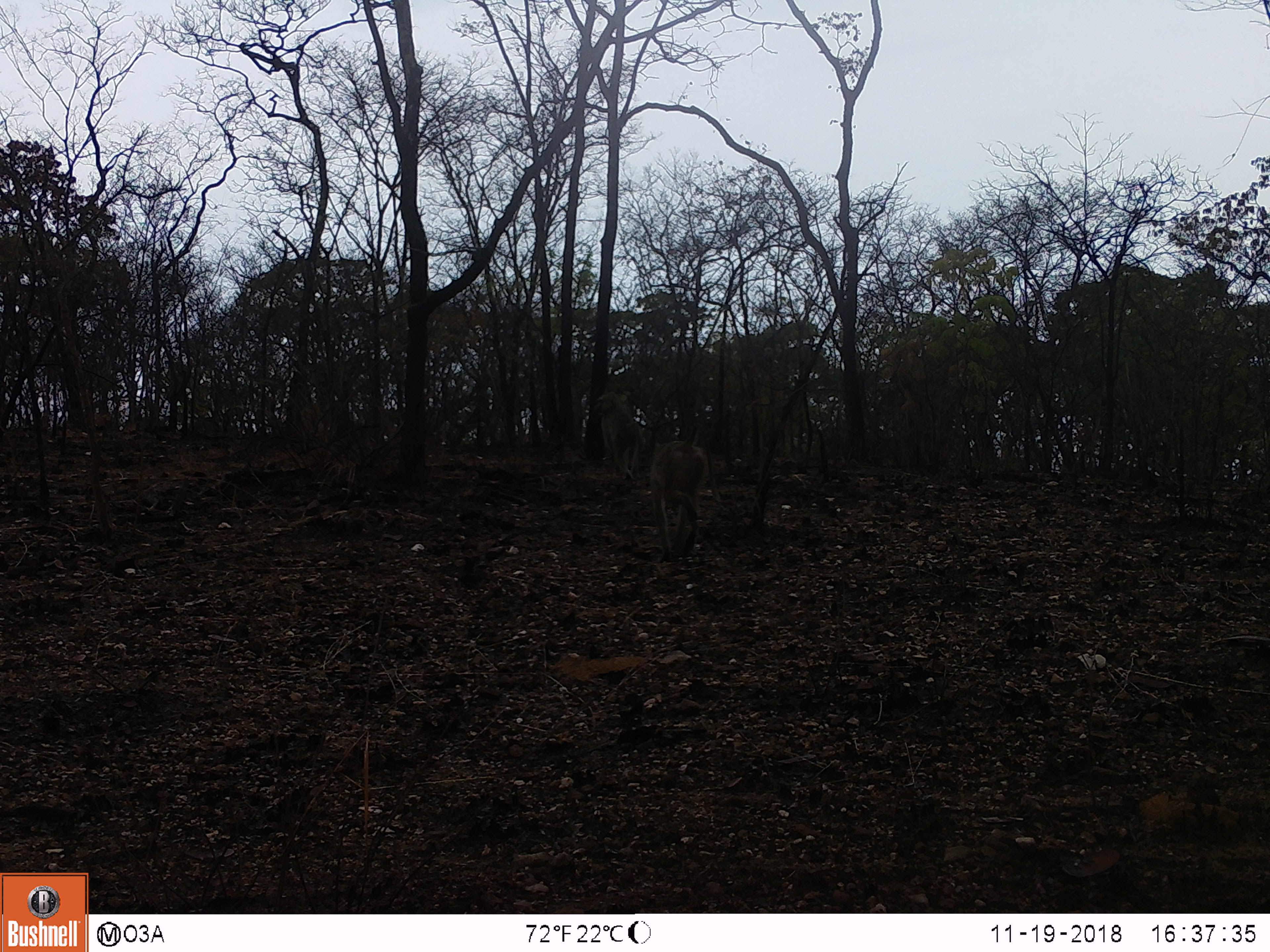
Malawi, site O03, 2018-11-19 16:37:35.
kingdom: Animalia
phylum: Chordata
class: Mammalia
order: Primates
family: Cercopithecidae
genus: Papio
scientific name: Papio cynocephalus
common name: yellow baboon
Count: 2.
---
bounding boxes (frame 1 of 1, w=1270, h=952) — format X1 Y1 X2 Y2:
yellow baboon: 644 419 717 554; 585 387 642 485